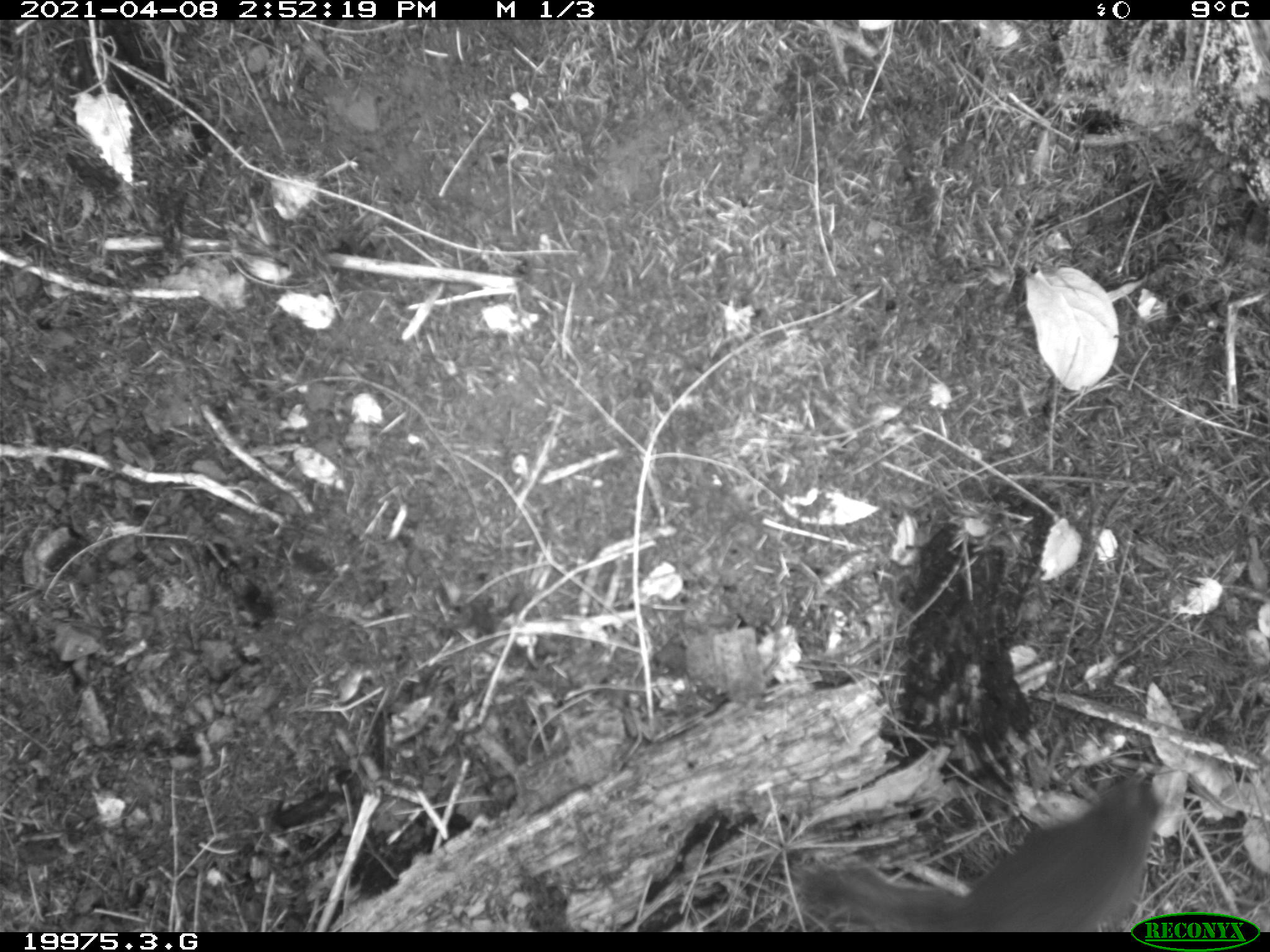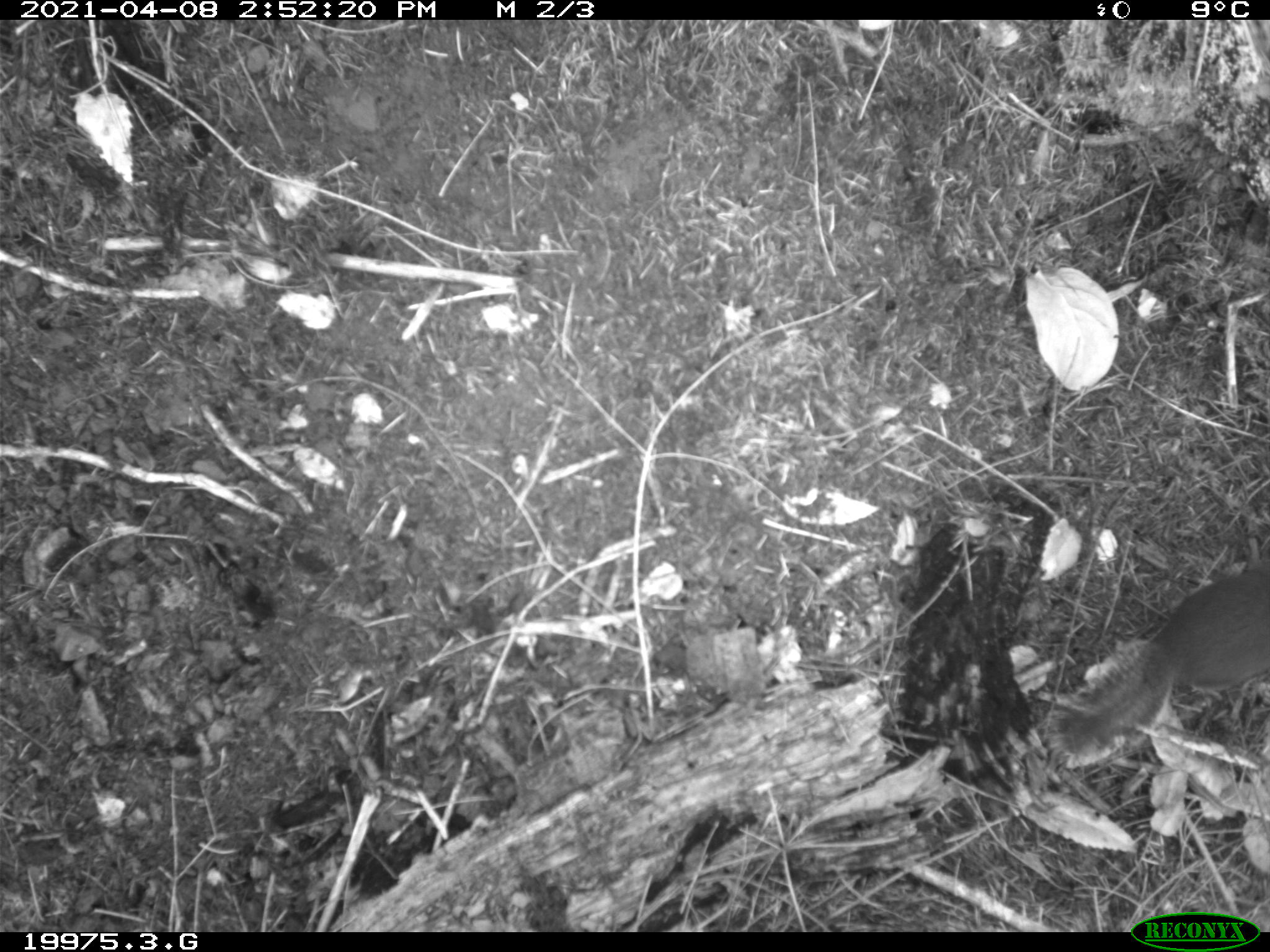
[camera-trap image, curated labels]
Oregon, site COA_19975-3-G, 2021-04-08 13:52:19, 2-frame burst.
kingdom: Animalia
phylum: Chordata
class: Mammalia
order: Rodentia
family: Sciuridae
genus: Tamiasciurus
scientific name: Tamiasciurus douglasii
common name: douglas squirrel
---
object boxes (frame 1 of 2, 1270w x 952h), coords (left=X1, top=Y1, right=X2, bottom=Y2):
douglas squirrel: (left=804, top=754, right=1175, bottom=894)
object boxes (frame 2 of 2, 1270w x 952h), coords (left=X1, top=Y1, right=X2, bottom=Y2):
douglas squirrel: (left=1048, top=554, right=1264, bottom=772)